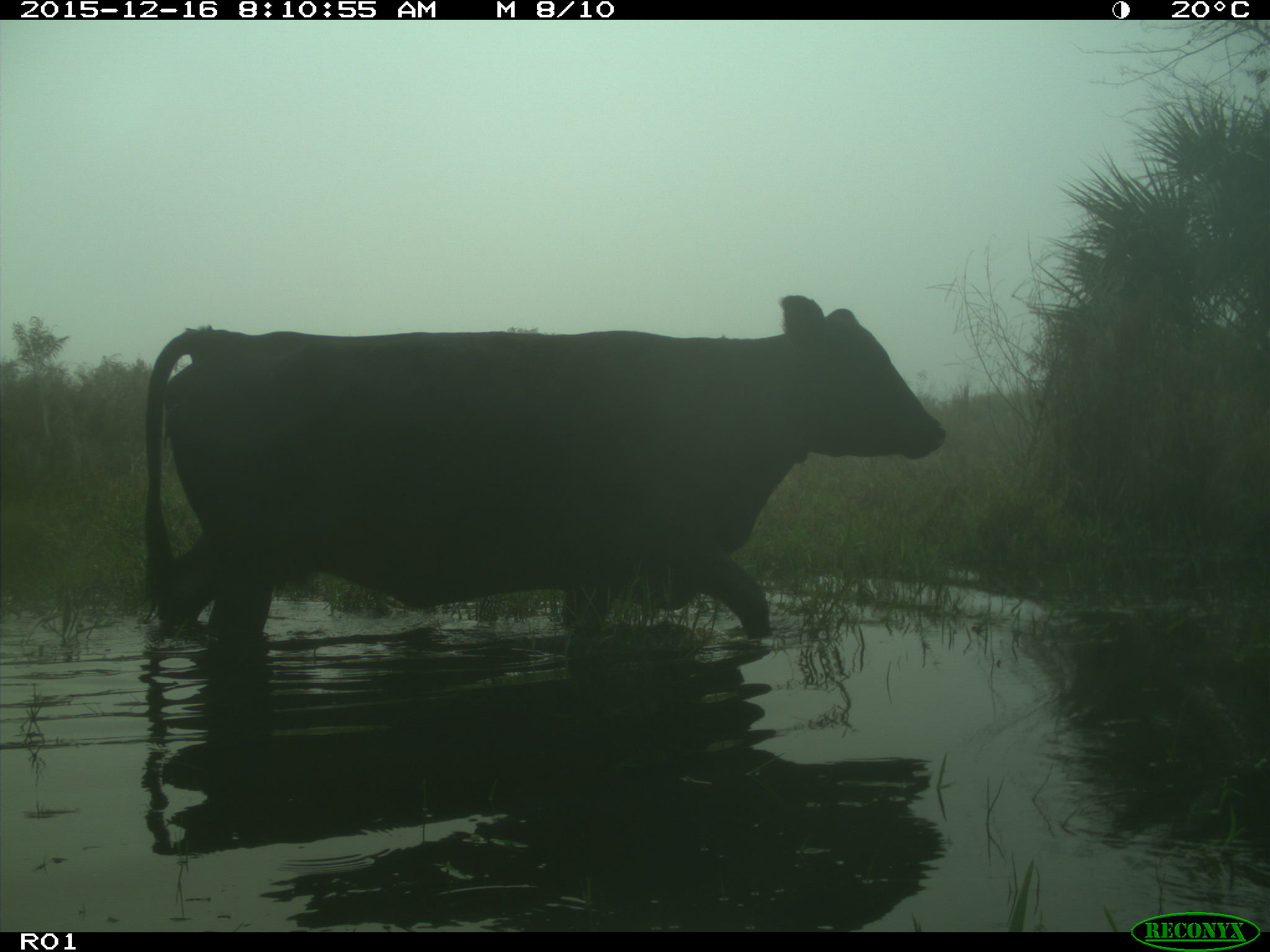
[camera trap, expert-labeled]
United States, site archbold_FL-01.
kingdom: Animalia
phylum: Chordata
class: Mammalia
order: Artiodactyla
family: Bovidae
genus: Bos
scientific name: Bos taurus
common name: domestic cow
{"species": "Bos taurus (domestic cow)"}